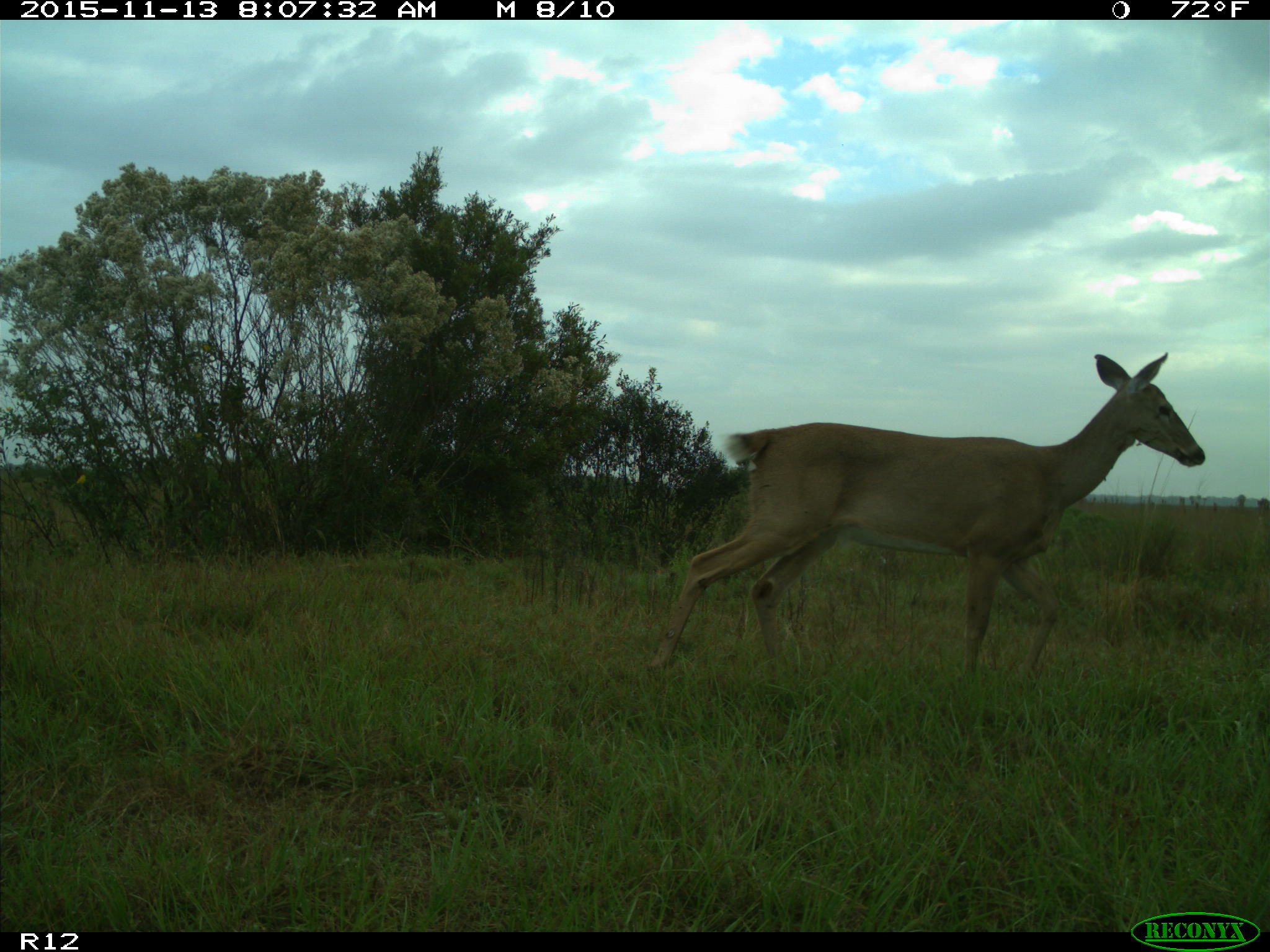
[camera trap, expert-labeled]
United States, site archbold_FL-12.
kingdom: Animalia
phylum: Chordata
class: Mammalia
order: Artiodactyla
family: Cervidae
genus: Odocoileus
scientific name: Odocoileus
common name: deer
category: unidentified deer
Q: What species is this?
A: Unidentified deer (deer) (Odocoileus).